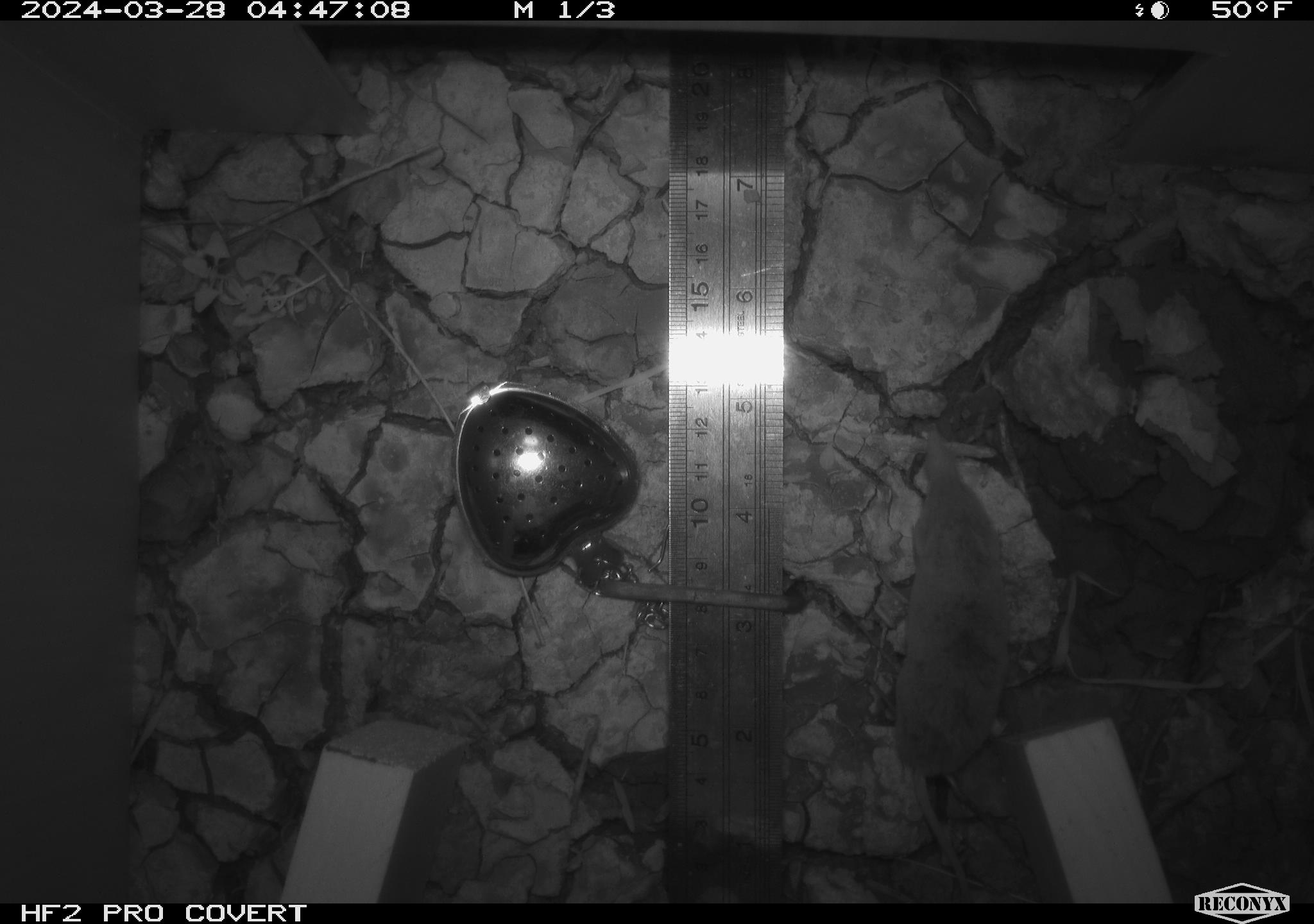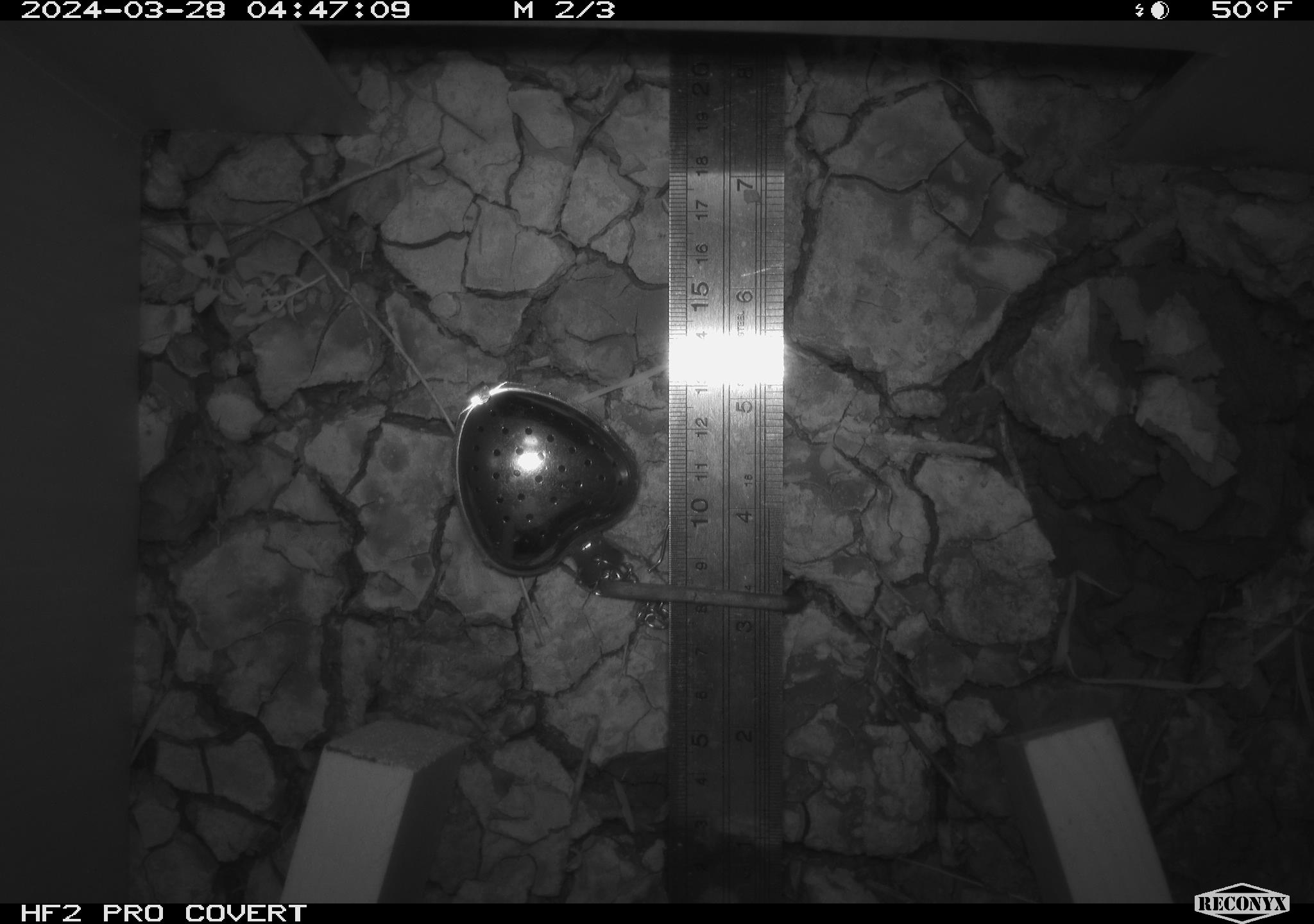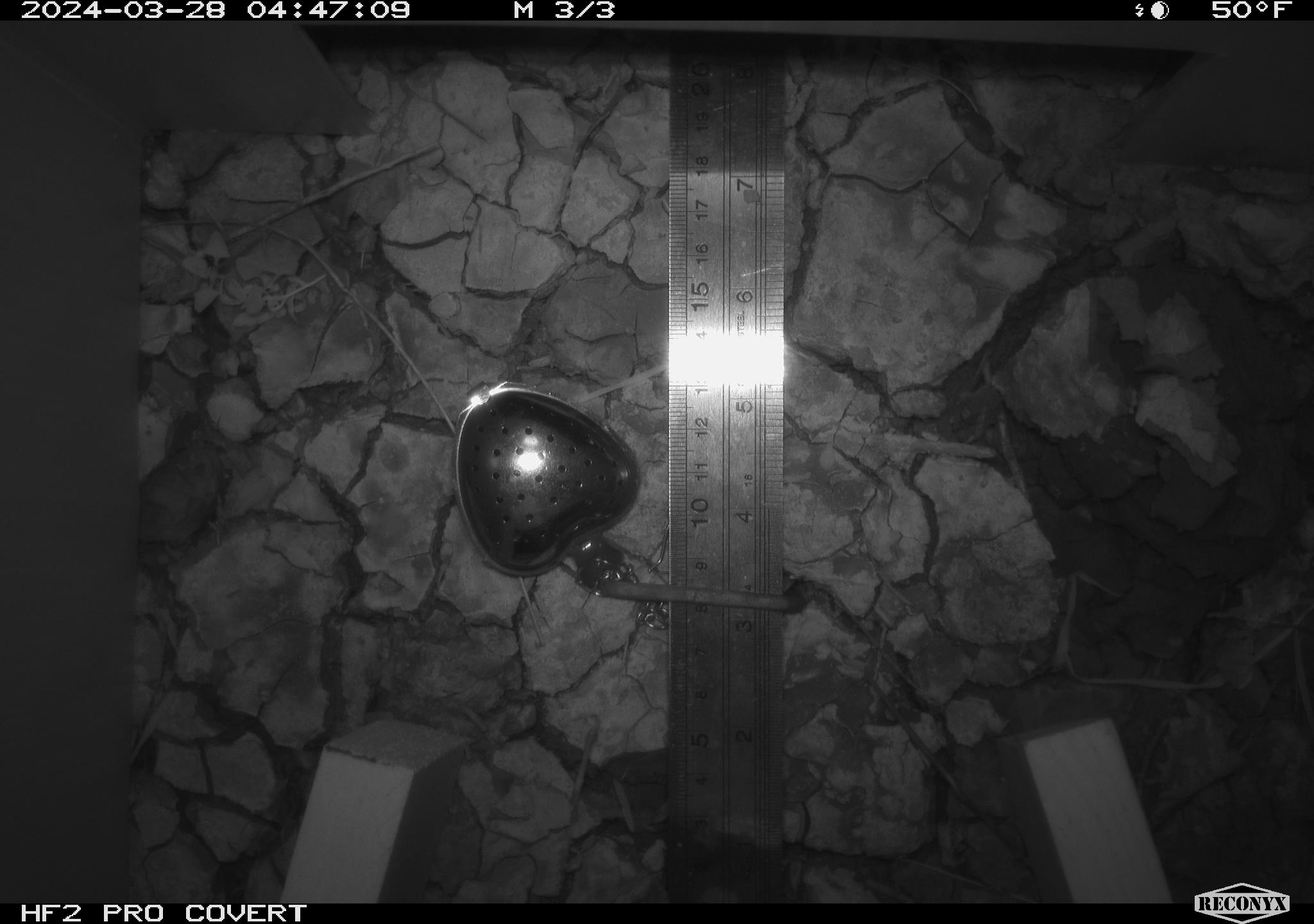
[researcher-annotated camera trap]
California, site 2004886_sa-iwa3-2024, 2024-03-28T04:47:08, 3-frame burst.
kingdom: Animalia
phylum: Chordata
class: Mammalia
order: Eulipotyphla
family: Soricidae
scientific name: Soricidae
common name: shrews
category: soricidae family